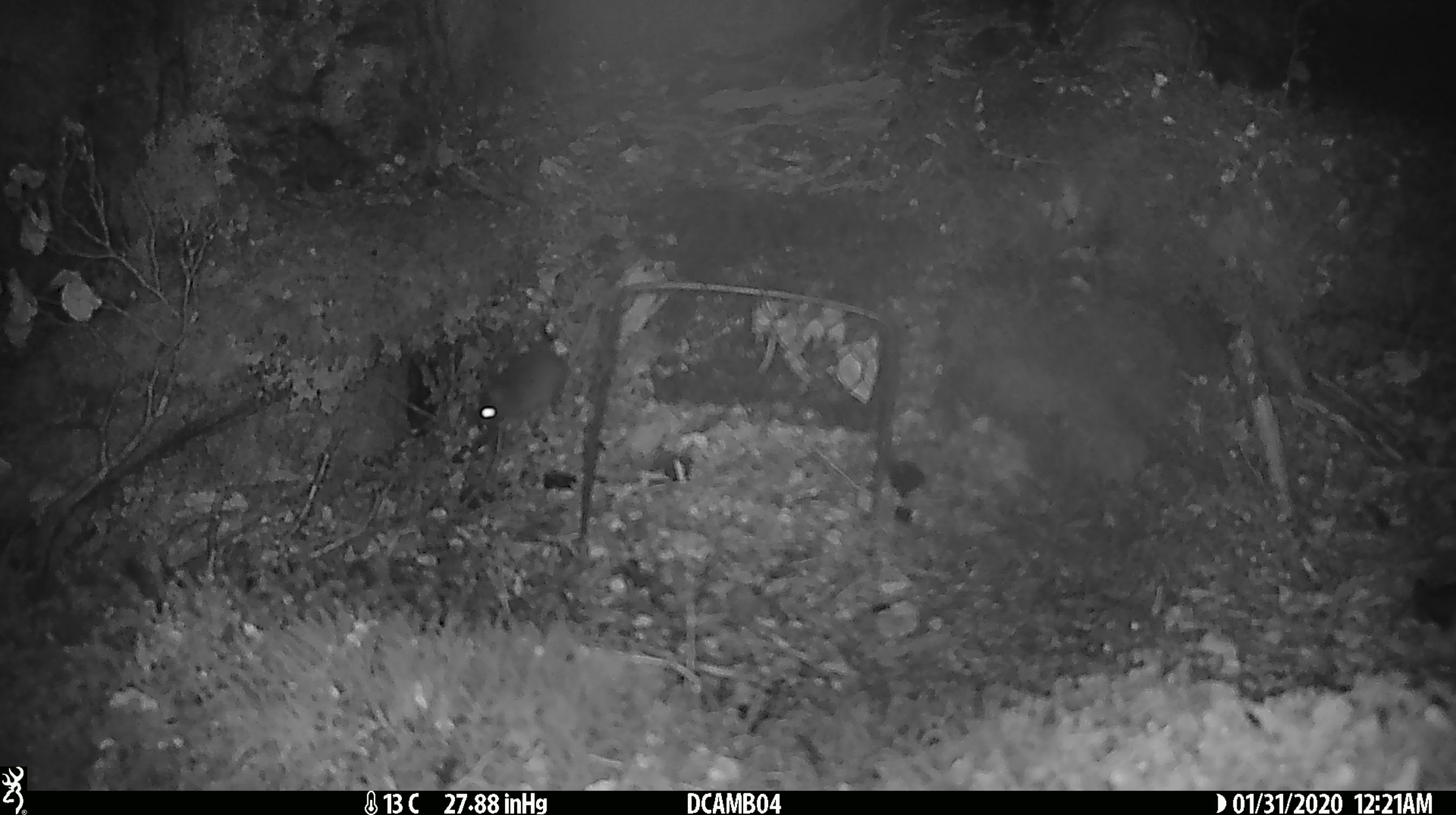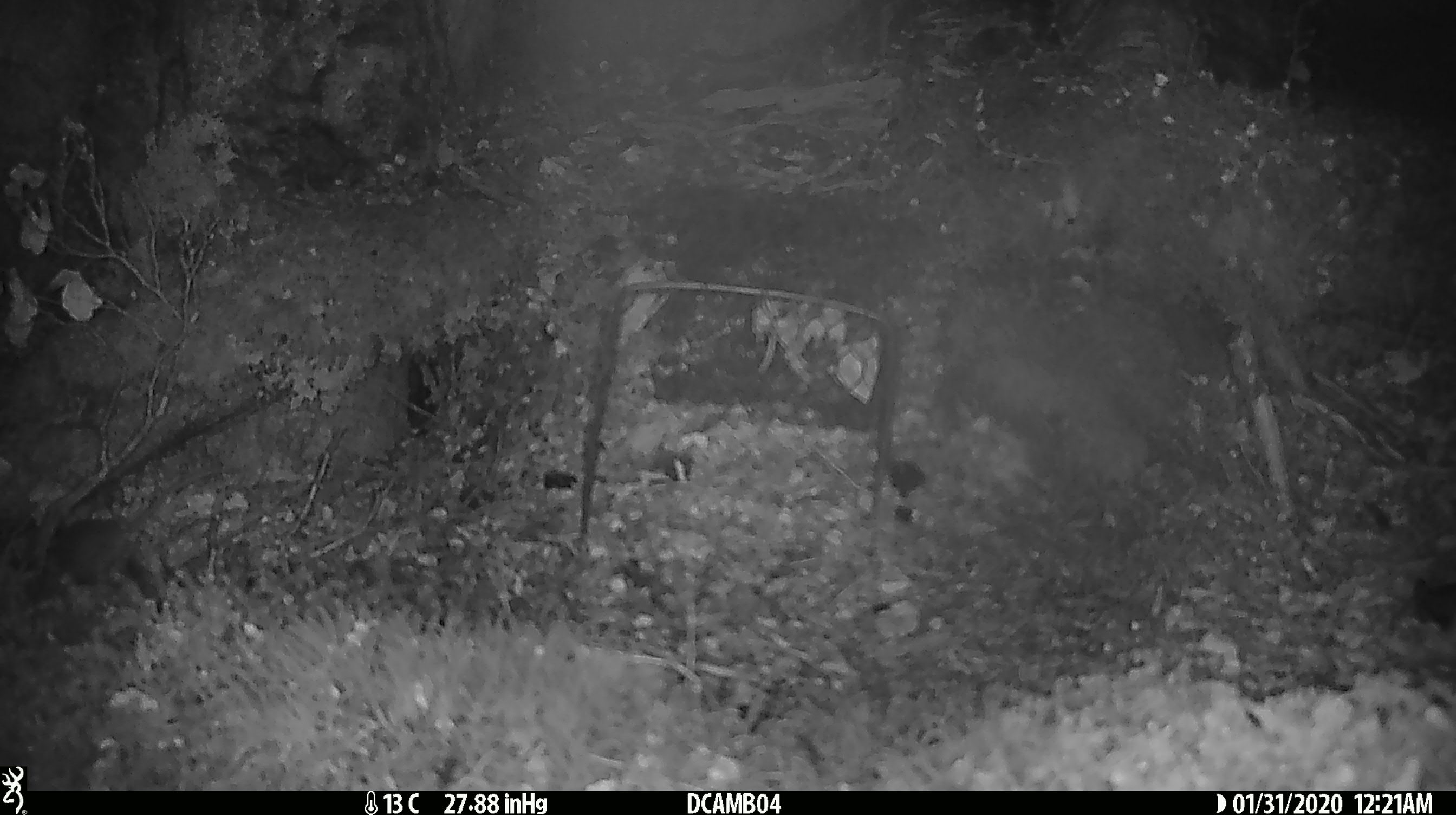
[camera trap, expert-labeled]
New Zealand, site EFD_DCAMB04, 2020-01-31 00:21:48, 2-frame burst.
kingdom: Animalia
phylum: Chordata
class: Mammalia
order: Rodentia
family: Muridae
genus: Mus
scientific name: Mus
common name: mouse